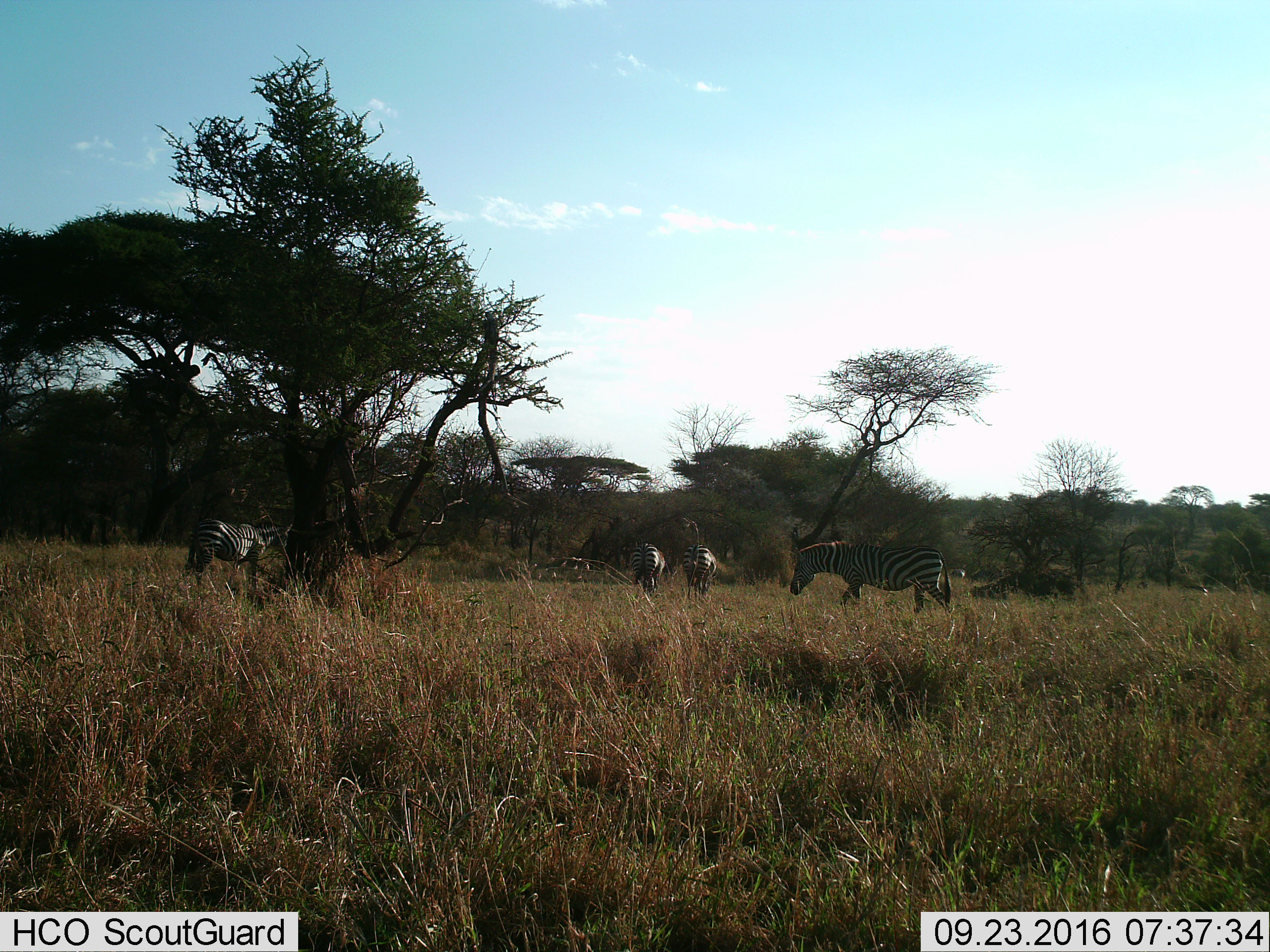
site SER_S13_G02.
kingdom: Animalia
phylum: Chordata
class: Mammalia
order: Perissodactyla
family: Equidae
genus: Equus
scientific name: Equus quagga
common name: plains zebra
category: zebraplains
Zebraplains (plains zebra) (Equus quagga), count 4. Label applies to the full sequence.